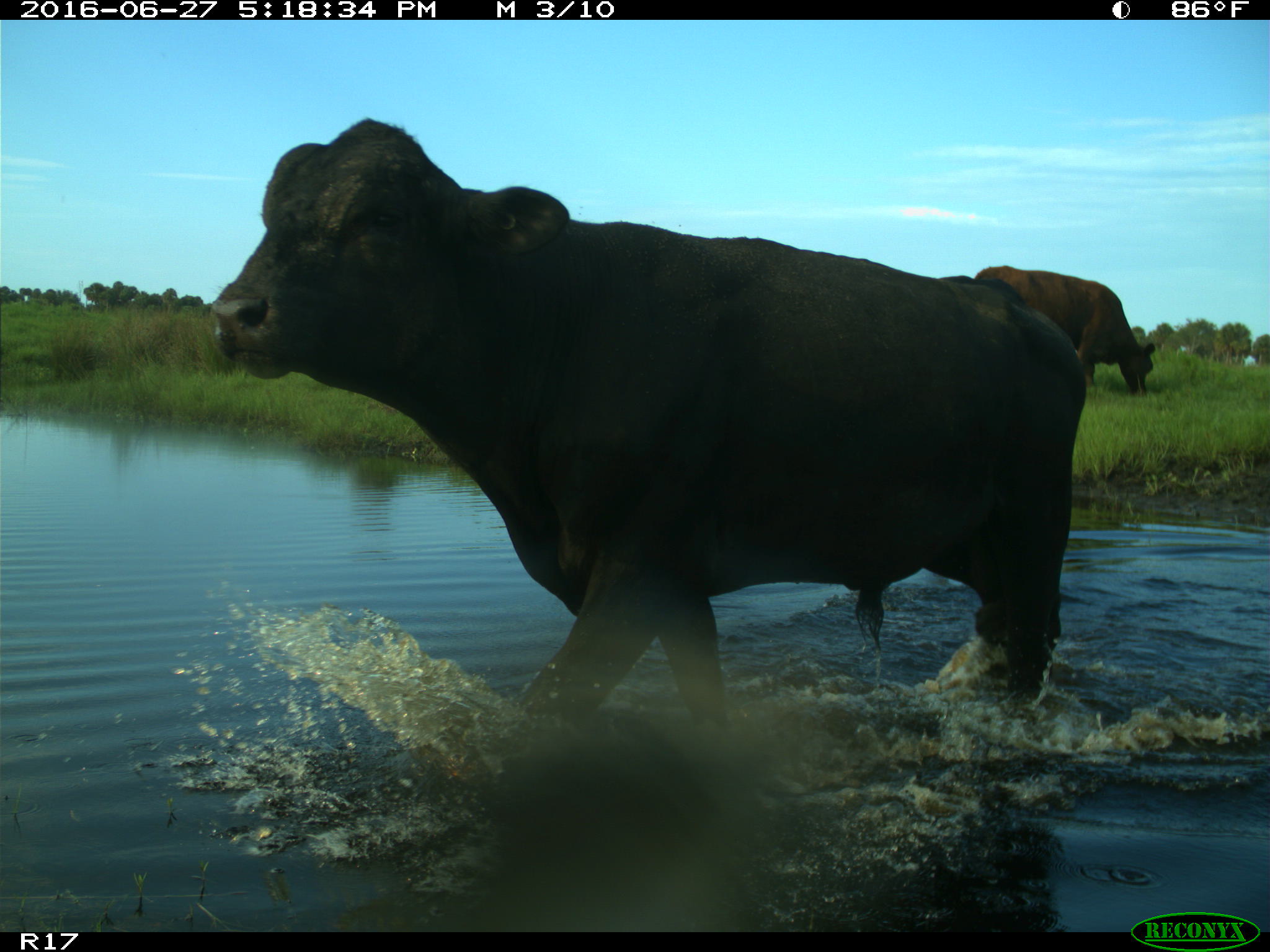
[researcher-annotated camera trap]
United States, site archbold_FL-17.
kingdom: Animalia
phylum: Chordata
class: Mammalia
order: Artiodactyla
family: Bovidae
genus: Bos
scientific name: Bos taurus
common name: domestic cow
Bos taurus (domestic cow).